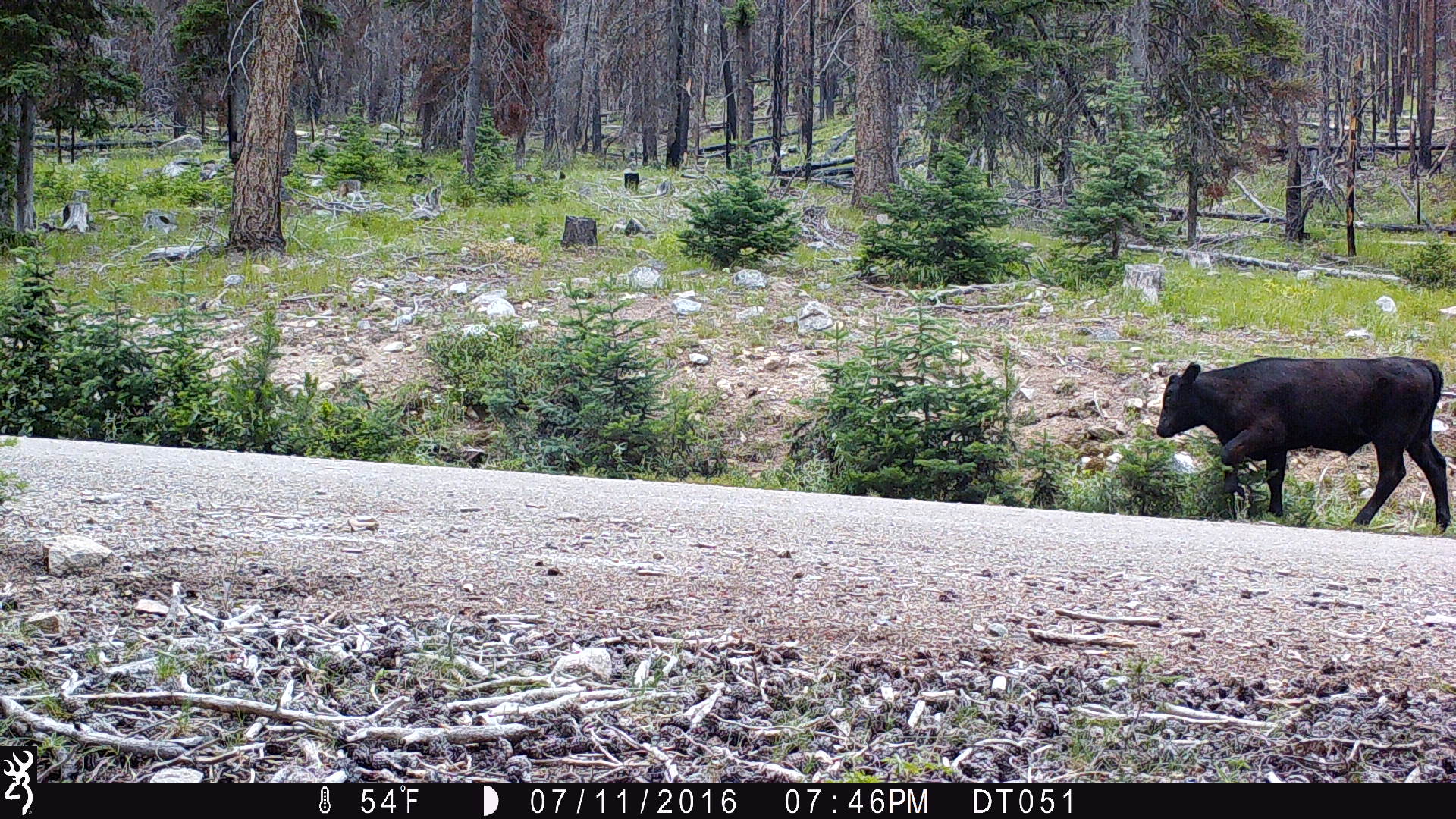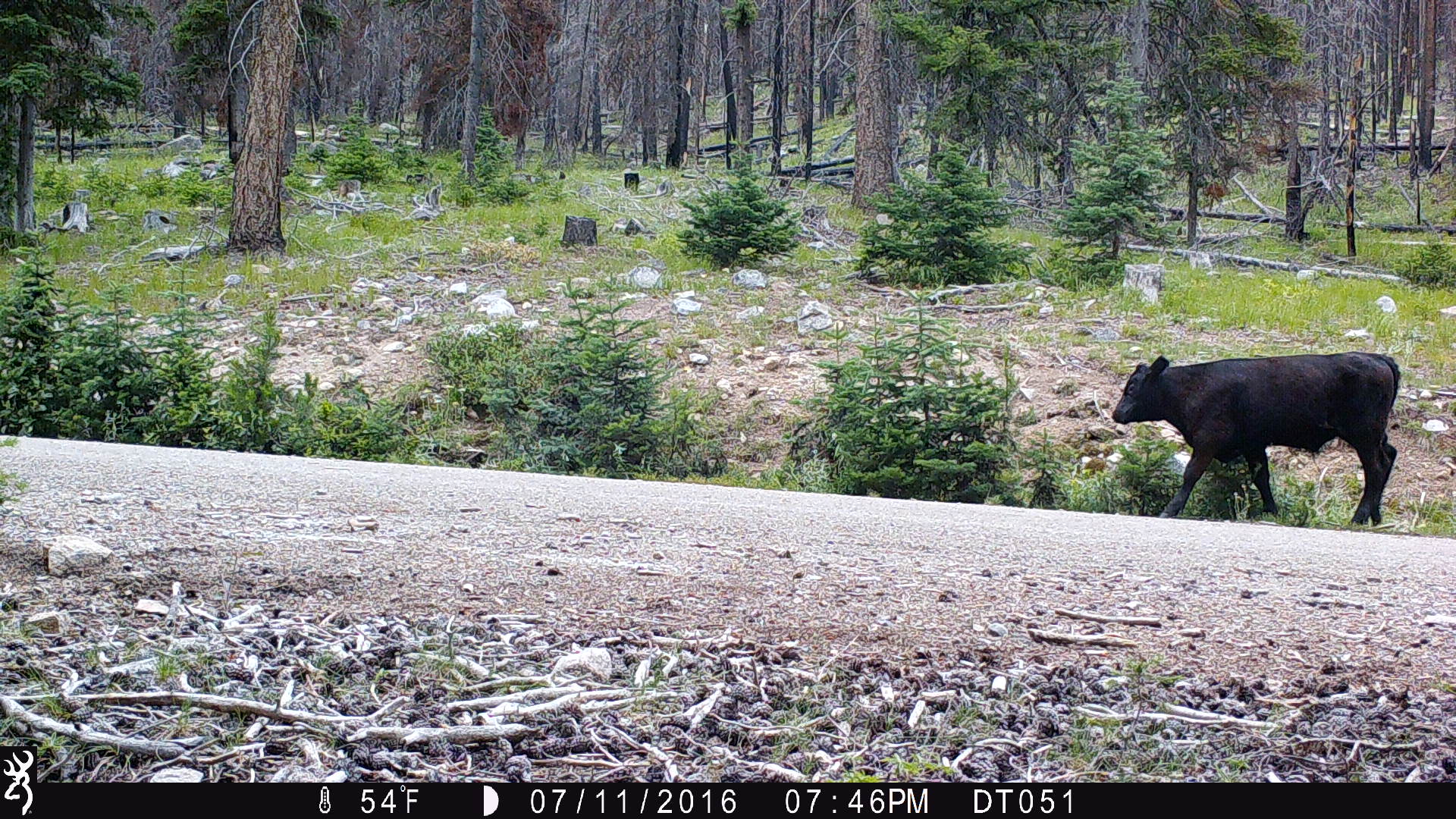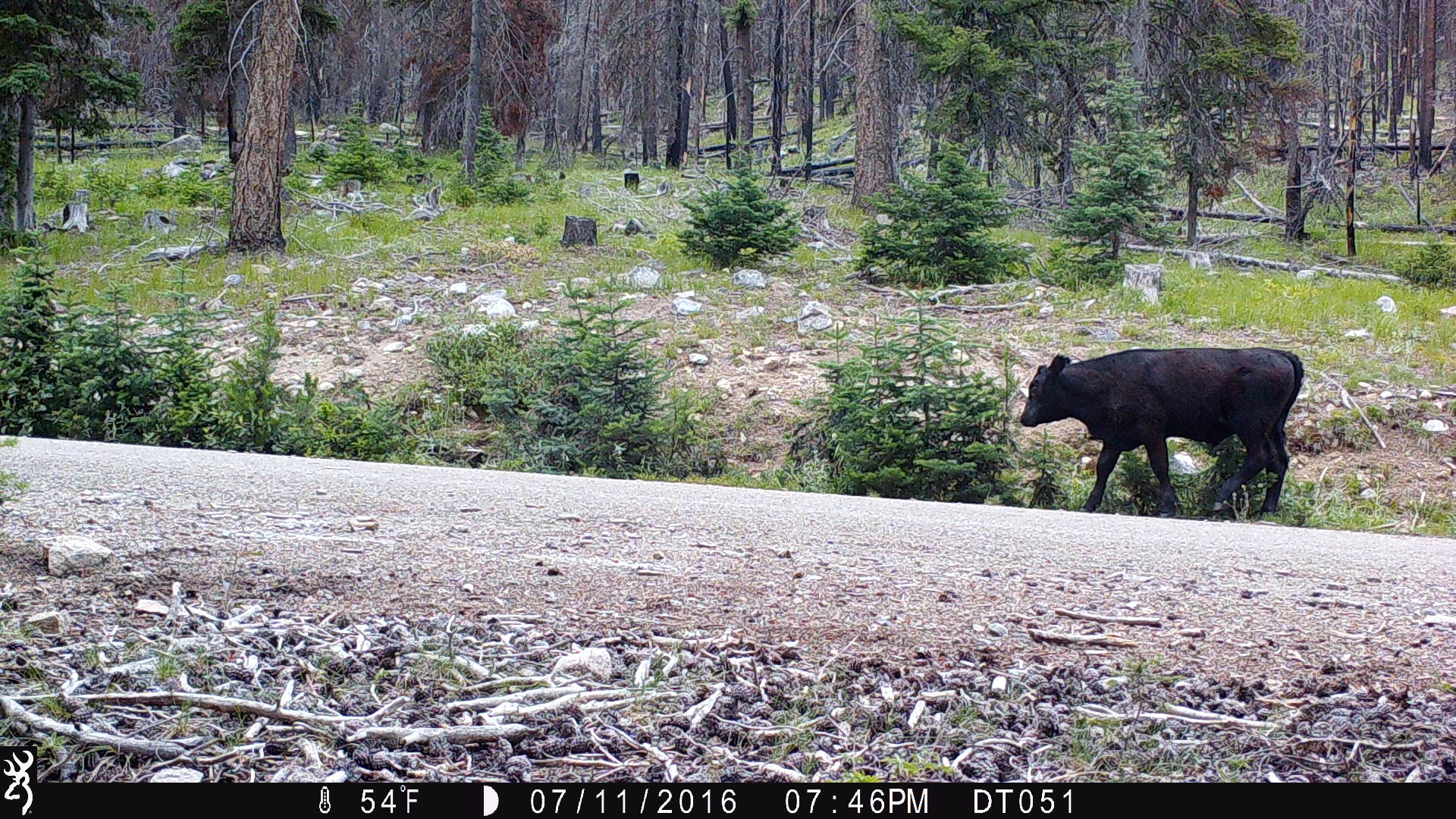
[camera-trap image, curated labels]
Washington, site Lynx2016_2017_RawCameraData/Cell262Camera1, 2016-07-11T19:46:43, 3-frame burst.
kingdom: Animalia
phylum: Chordata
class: Mammalia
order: Artiodactyla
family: Bovidae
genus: Bos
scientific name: Bos taurus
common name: domestic cattle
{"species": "domestic cattle (Bos taurus)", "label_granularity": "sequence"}